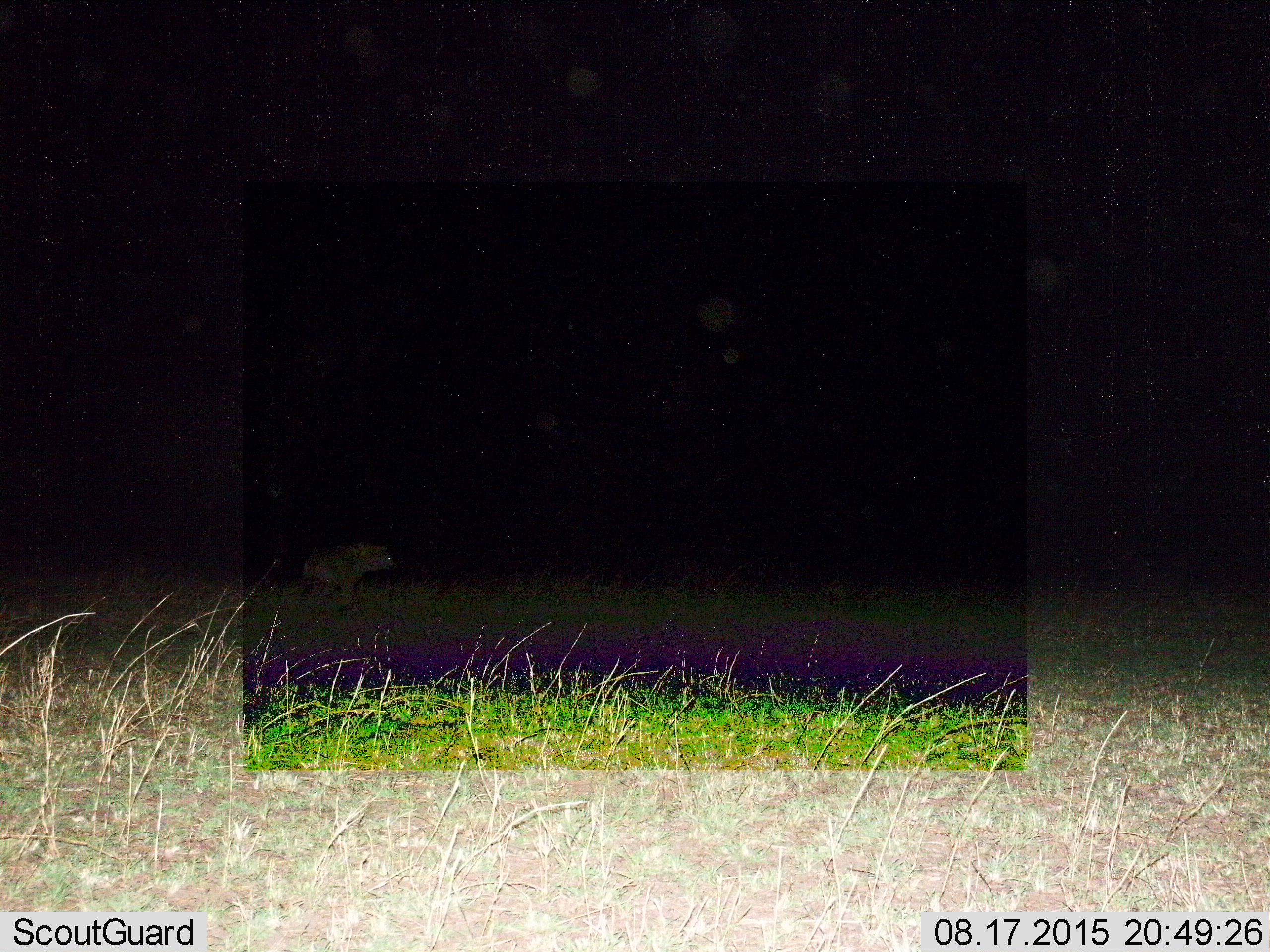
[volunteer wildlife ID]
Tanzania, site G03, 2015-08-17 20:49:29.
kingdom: Animalia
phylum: Chordata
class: Mammalia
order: Carnivora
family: Hyaenidae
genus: Crocuta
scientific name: Crocuta crocuta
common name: spotted hyena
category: hyenaspotted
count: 1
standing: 36%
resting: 0%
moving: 71%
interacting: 0%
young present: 0%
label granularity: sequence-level